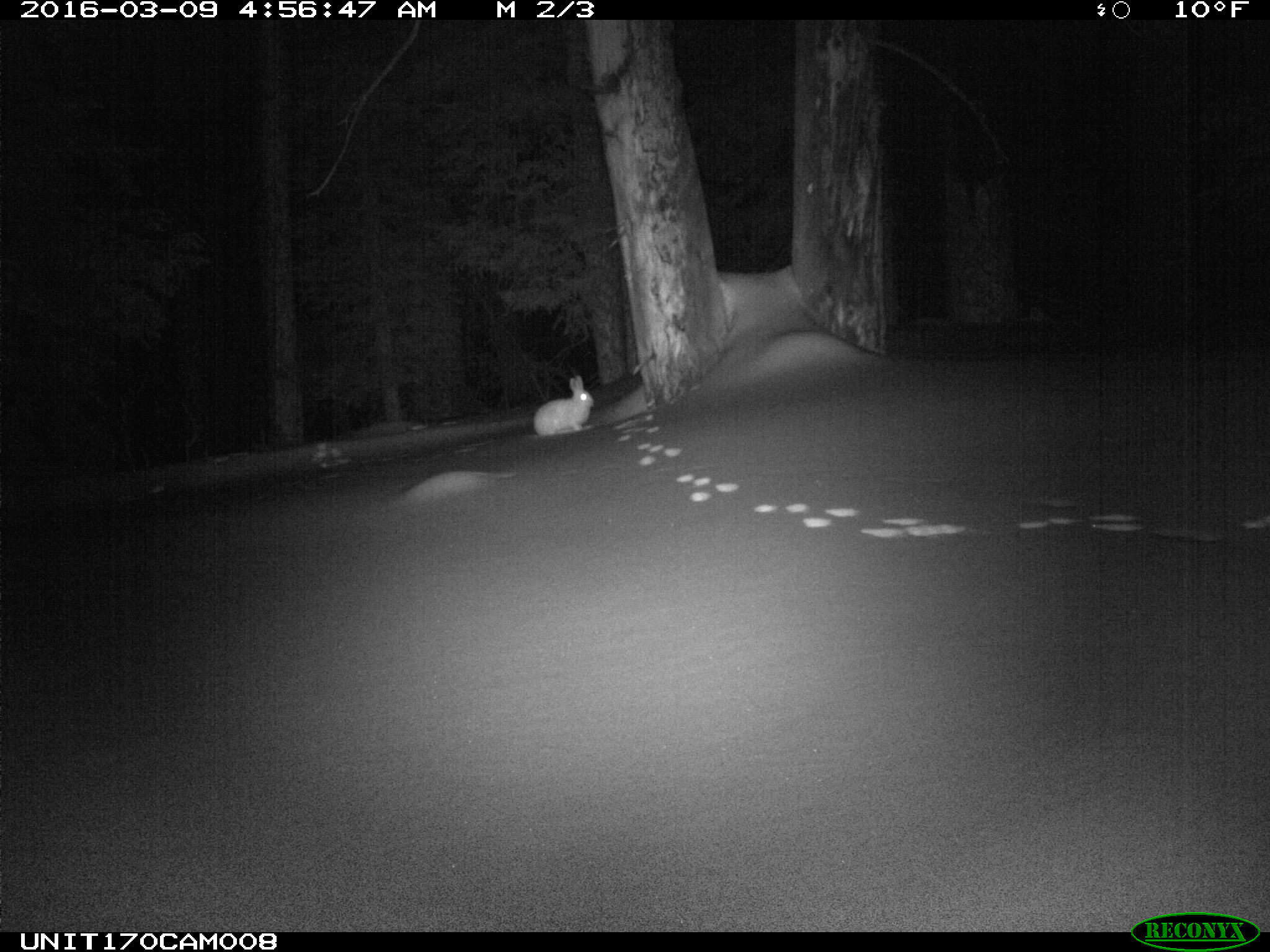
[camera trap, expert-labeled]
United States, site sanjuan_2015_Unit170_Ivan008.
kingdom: Animalia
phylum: Chordata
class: Mammalia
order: Lagomorpha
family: Leporidae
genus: Lepus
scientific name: Lepus americanus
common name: snowshoe hare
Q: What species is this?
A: Lepus americanus (snowshoe hare).